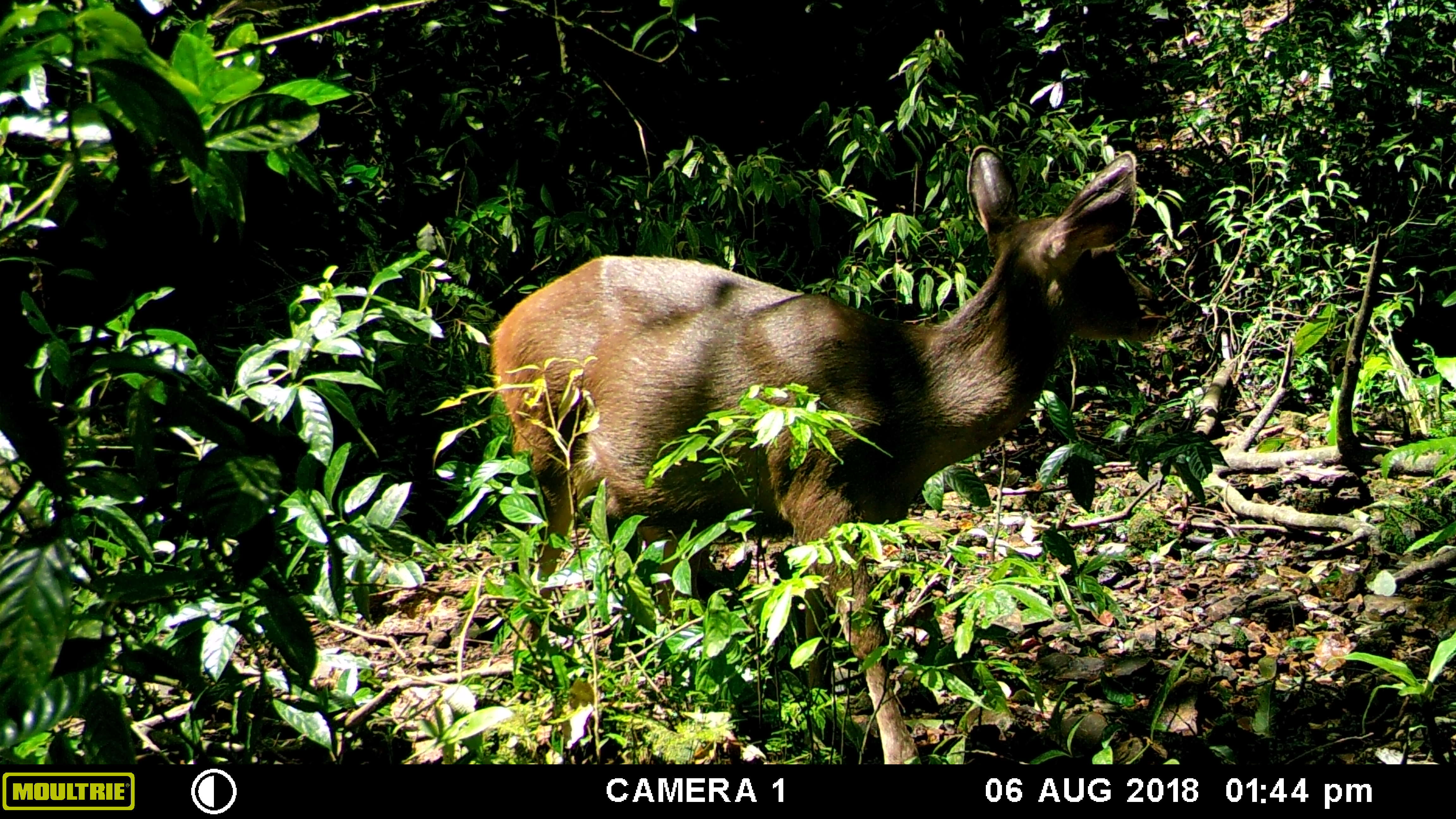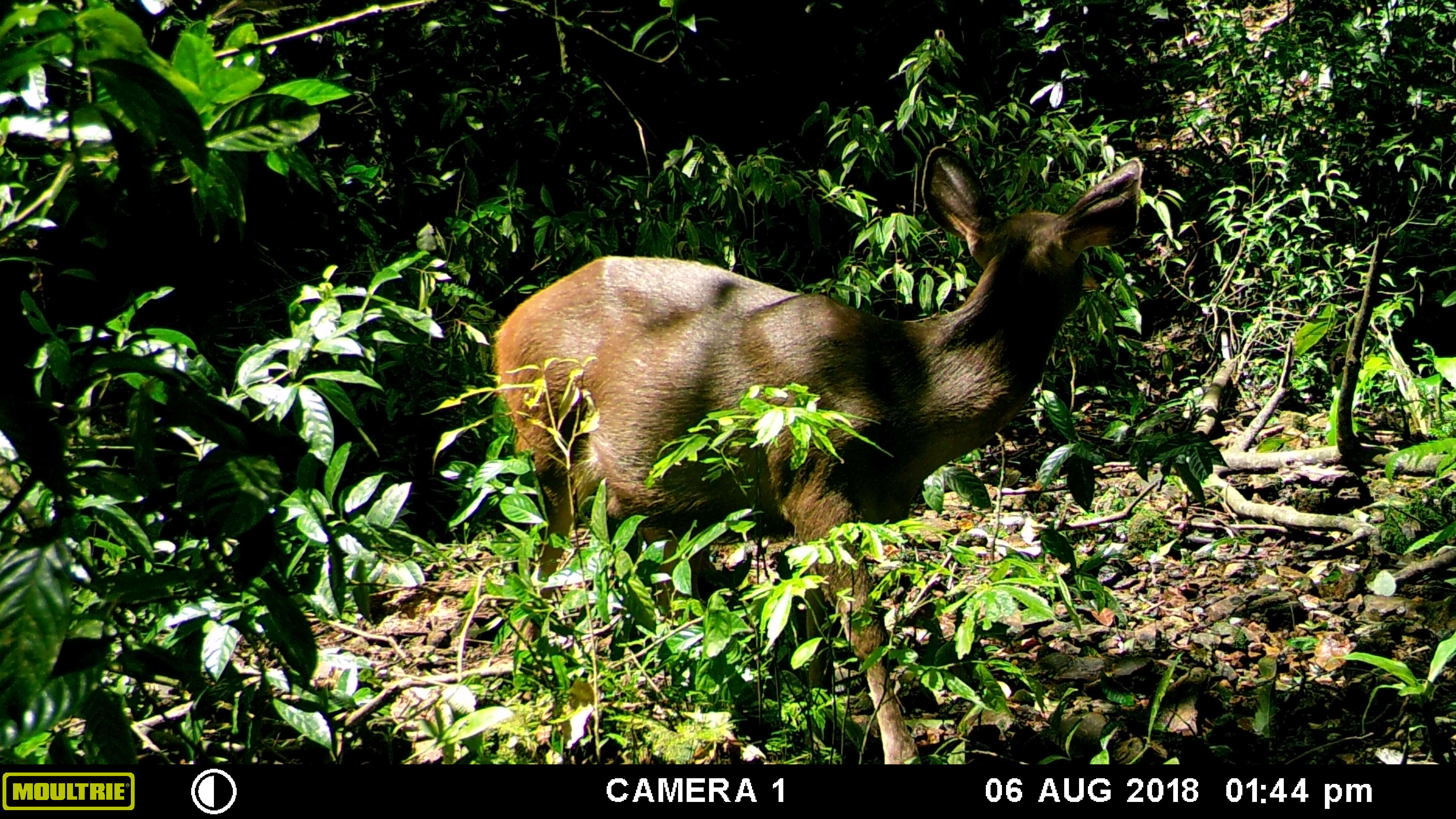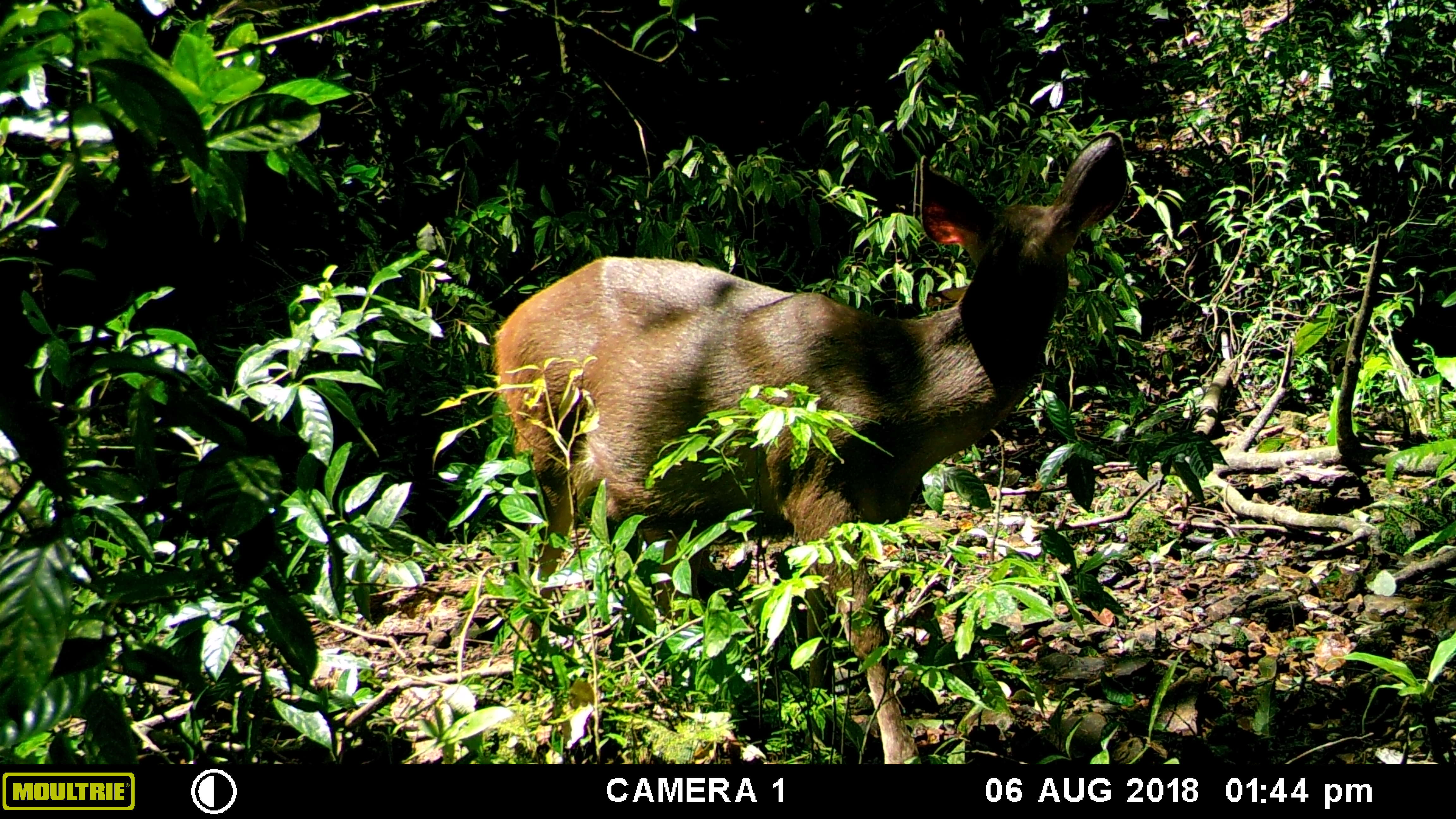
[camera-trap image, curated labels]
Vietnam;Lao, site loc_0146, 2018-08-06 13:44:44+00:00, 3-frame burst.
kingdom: Animalia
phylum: Chordata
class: Mammalia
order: Artiodactyla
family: Cervidae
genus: Rusa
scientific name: Rusa unicolor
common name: sambar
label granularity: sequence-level